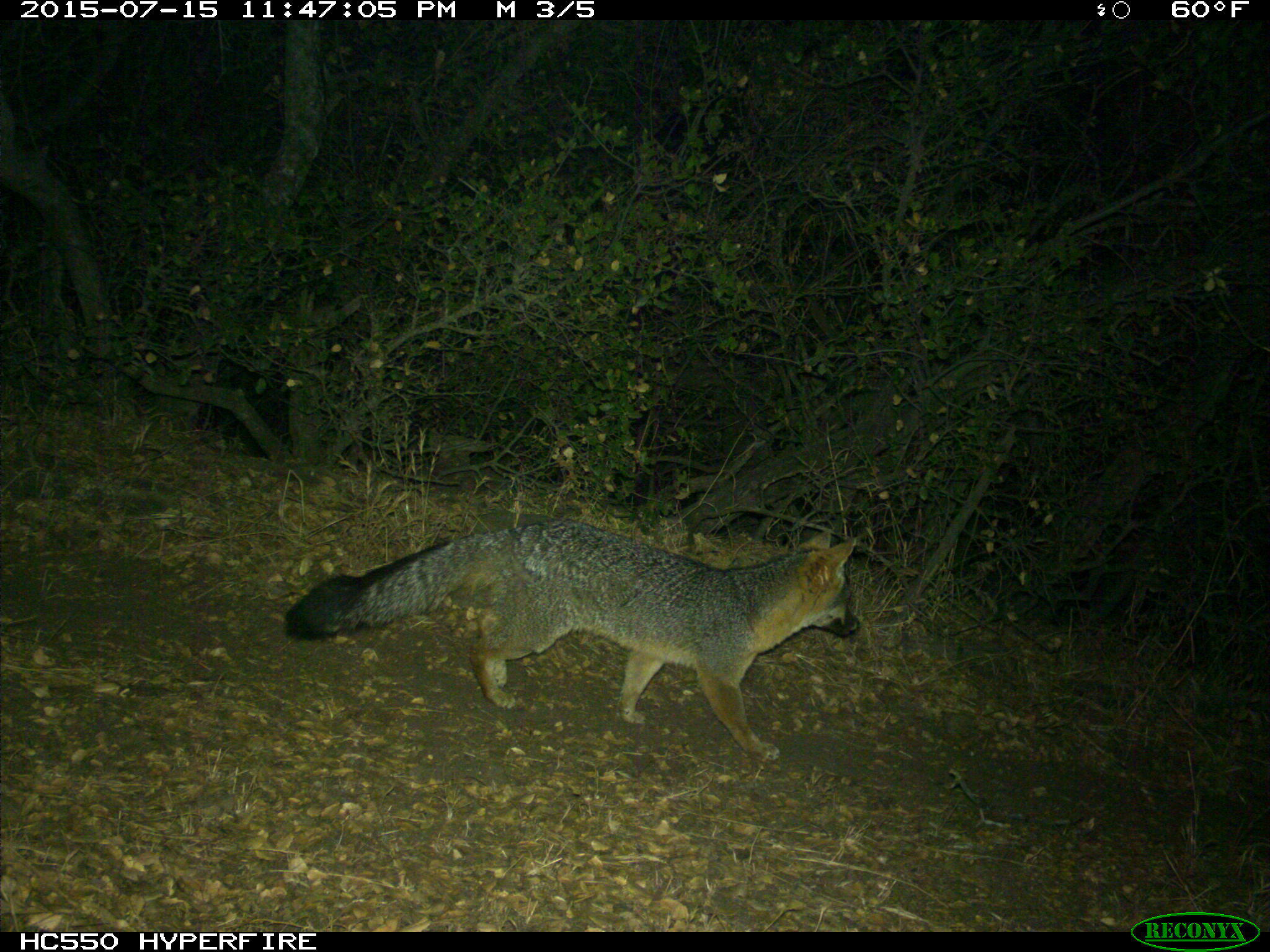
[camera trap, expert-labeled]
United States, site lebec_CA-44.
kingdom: Animalia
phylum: Chordata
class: Mammalia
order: Carnivora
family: Canidae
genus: Urocyon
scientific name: Urocyon cinereoargenteus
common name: gray fox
Urocyon cinereoargenteus (gray fox).